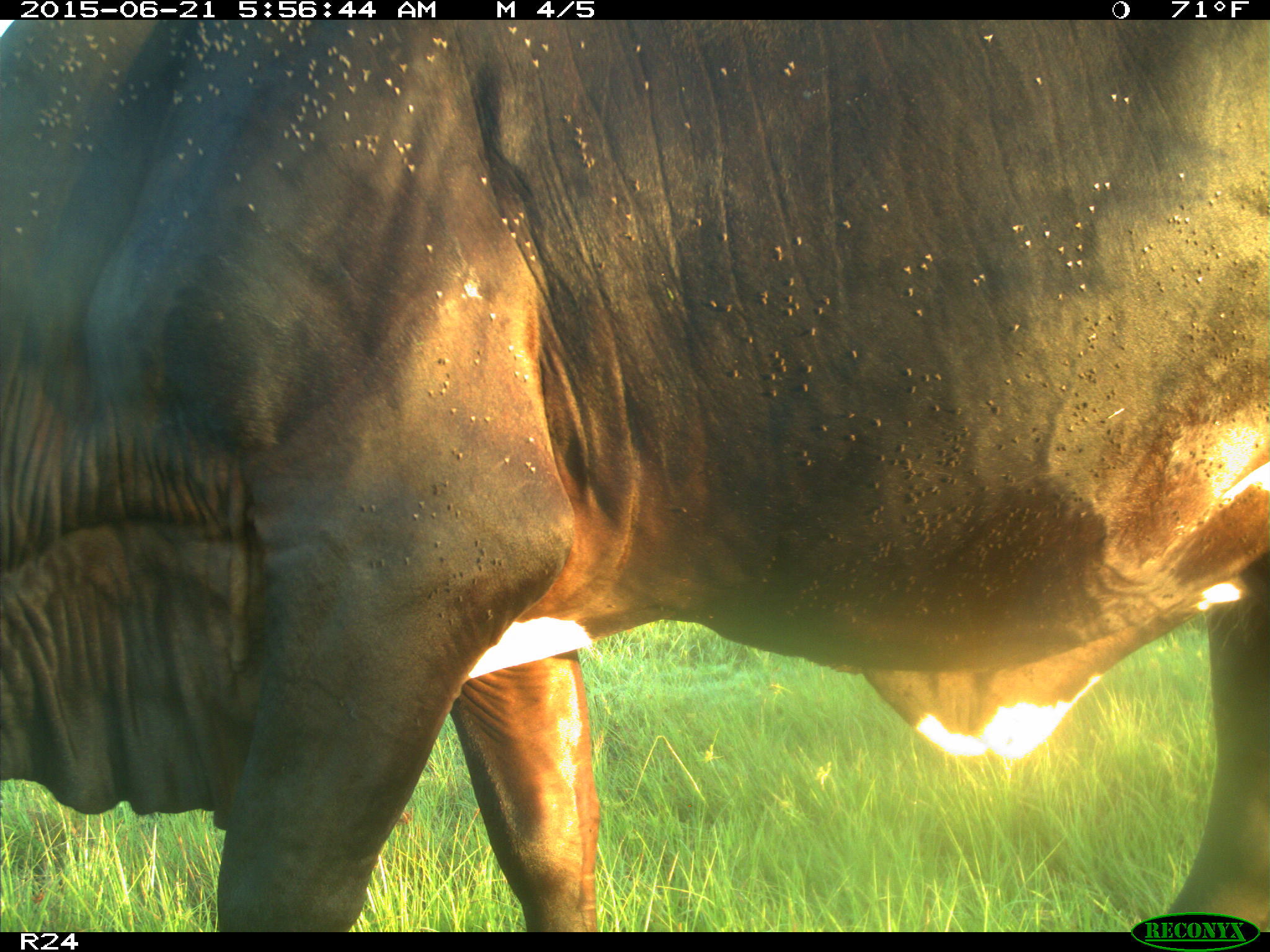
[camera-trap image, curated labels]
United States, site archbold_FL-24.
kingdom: Animalia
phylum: Chordata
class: Mammalia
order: Artiodactyla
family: Bovidae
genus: Bos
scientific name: Bos taurus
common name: domestic cow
Bos taurus (domestic cow).